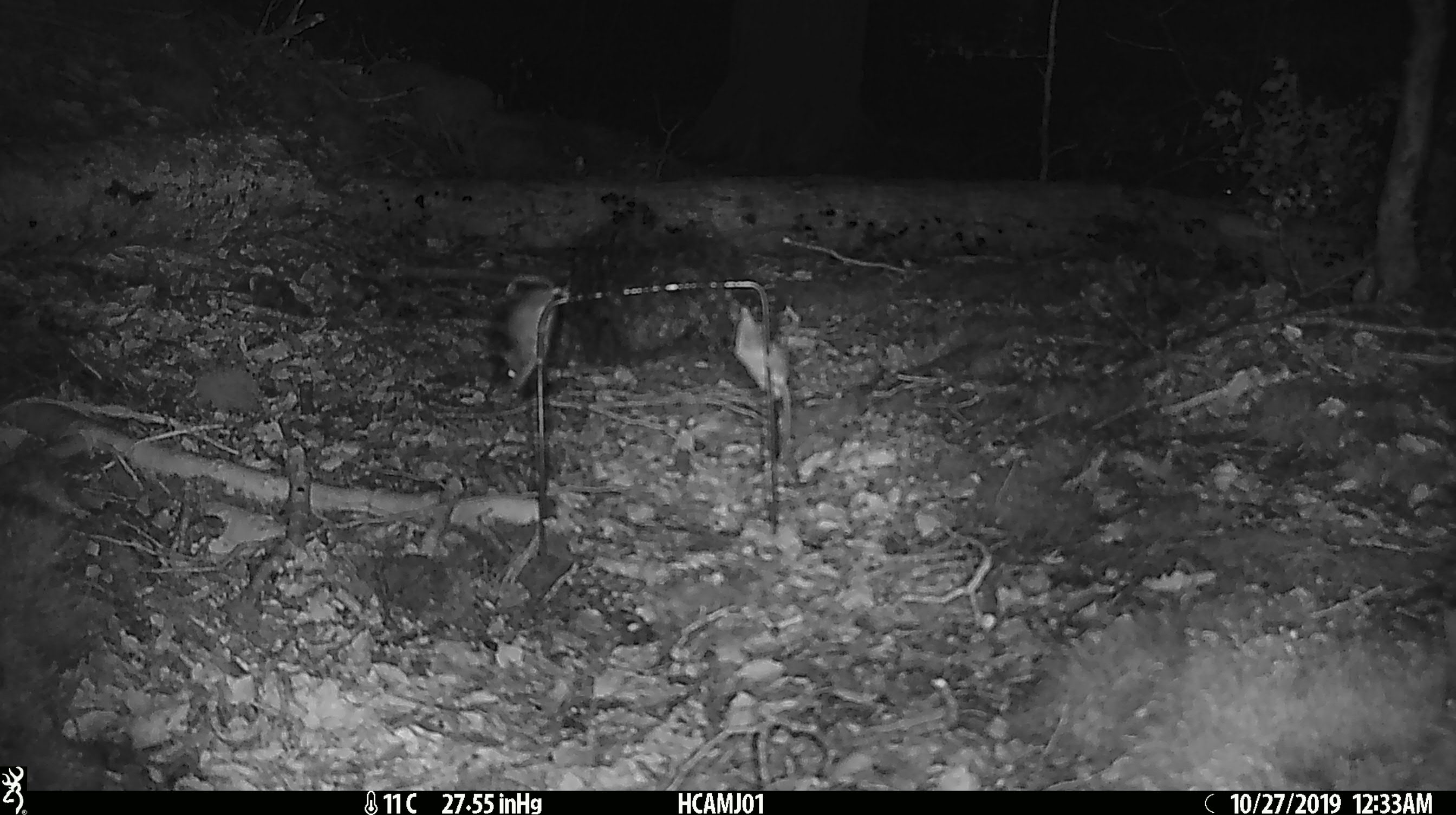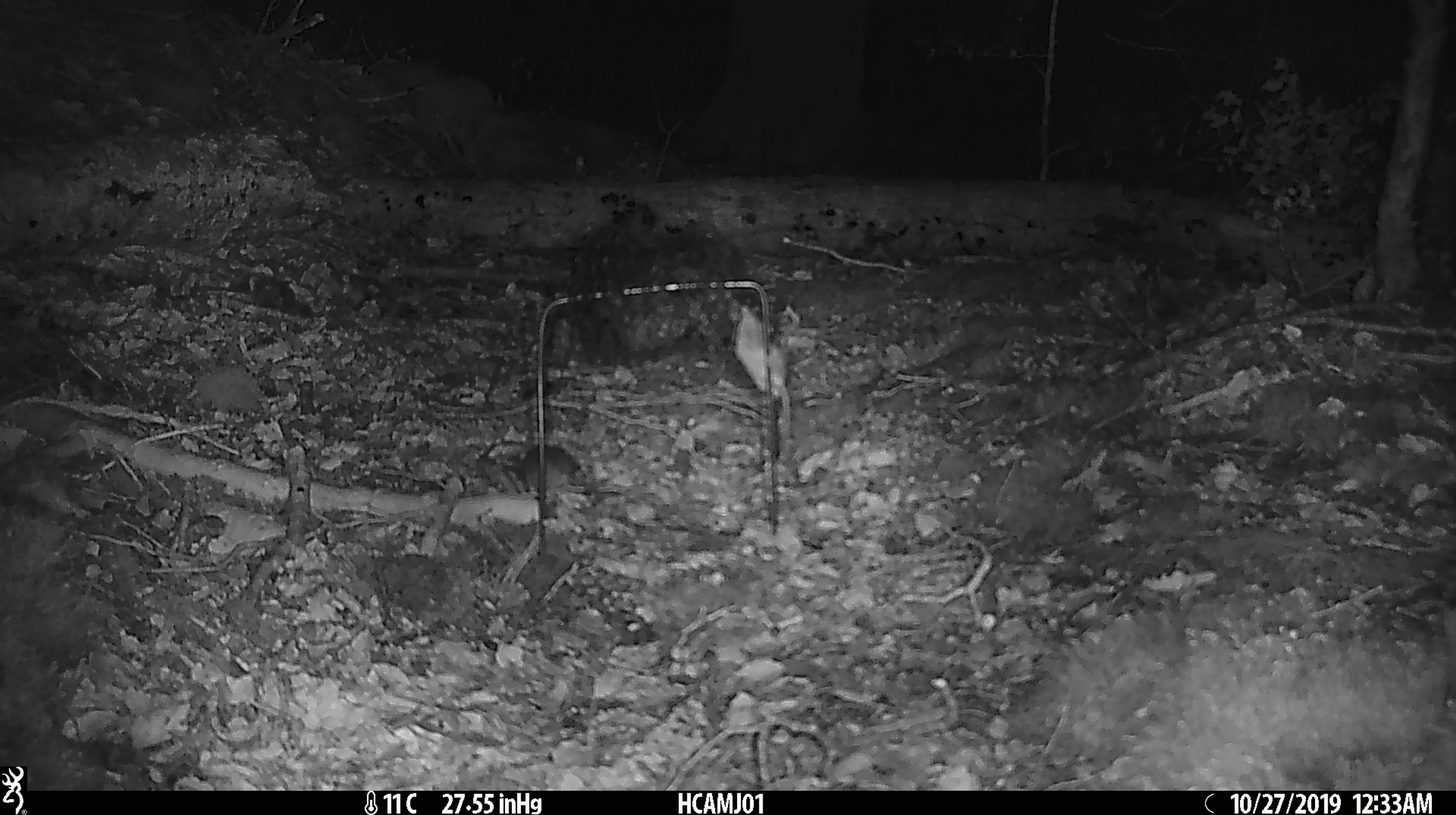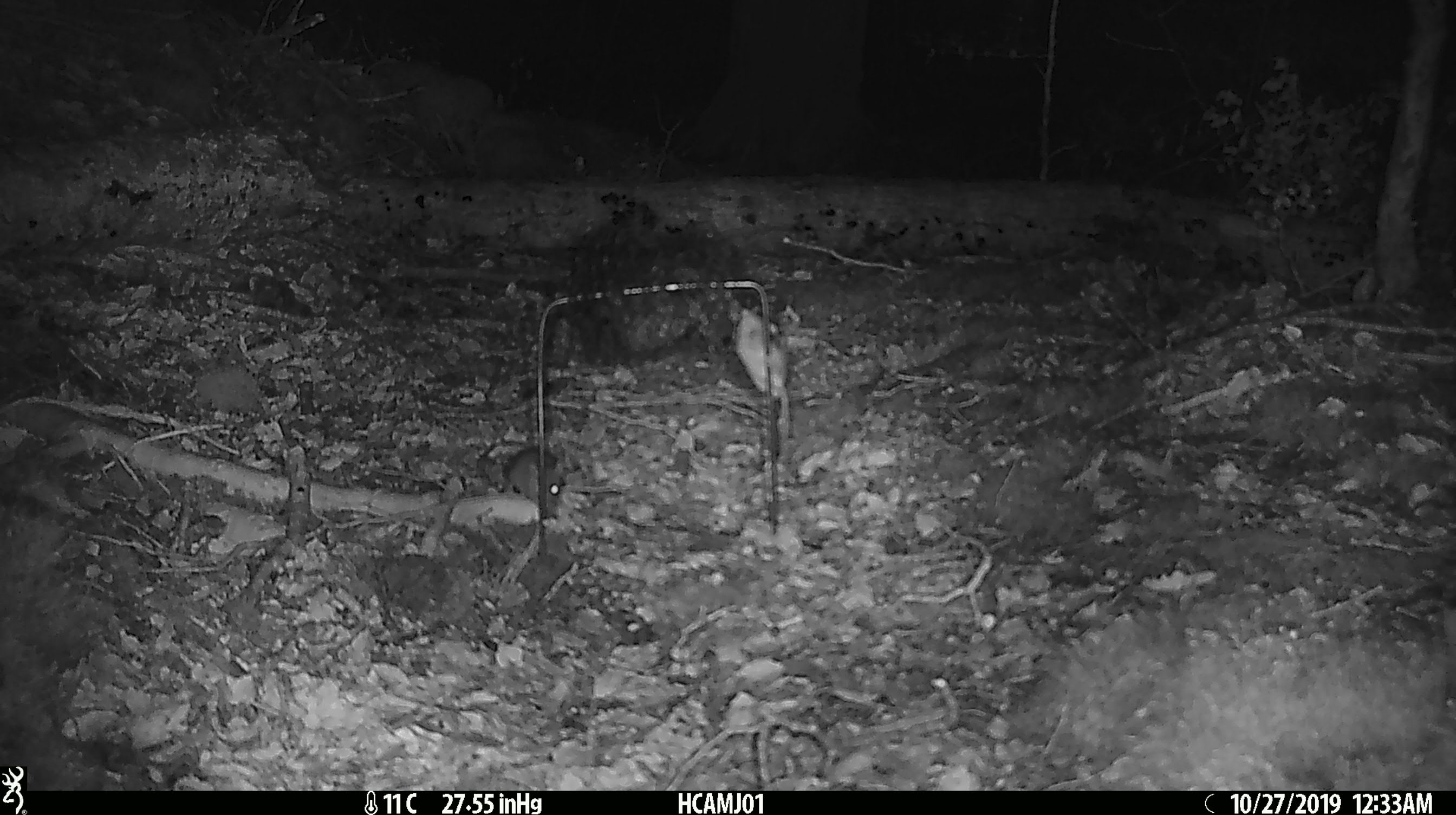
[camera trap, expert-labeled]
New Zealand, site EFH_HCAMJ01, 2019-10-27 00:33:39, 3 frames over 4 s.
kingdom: Animalia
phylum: Chordata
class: Mammalia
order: Rodentia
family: Muridae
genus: Mus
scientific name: Mus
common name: mouse